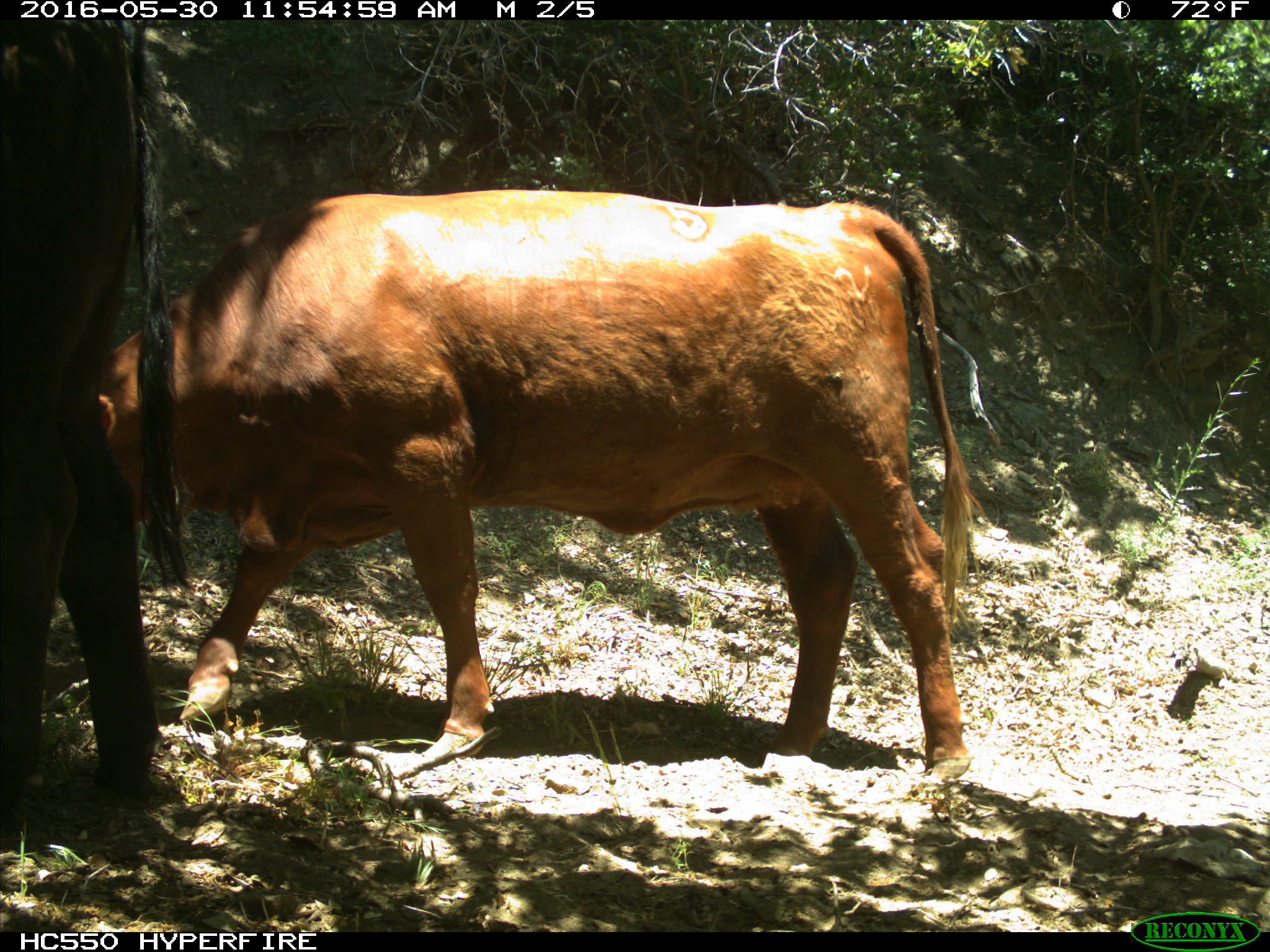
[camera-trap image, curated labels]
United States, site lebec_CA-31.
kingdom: Animalia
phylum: Chordata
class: Mammalia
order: Artiodactyla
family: Bovidae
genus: Bos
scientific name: Bos taurus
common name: domestic cow